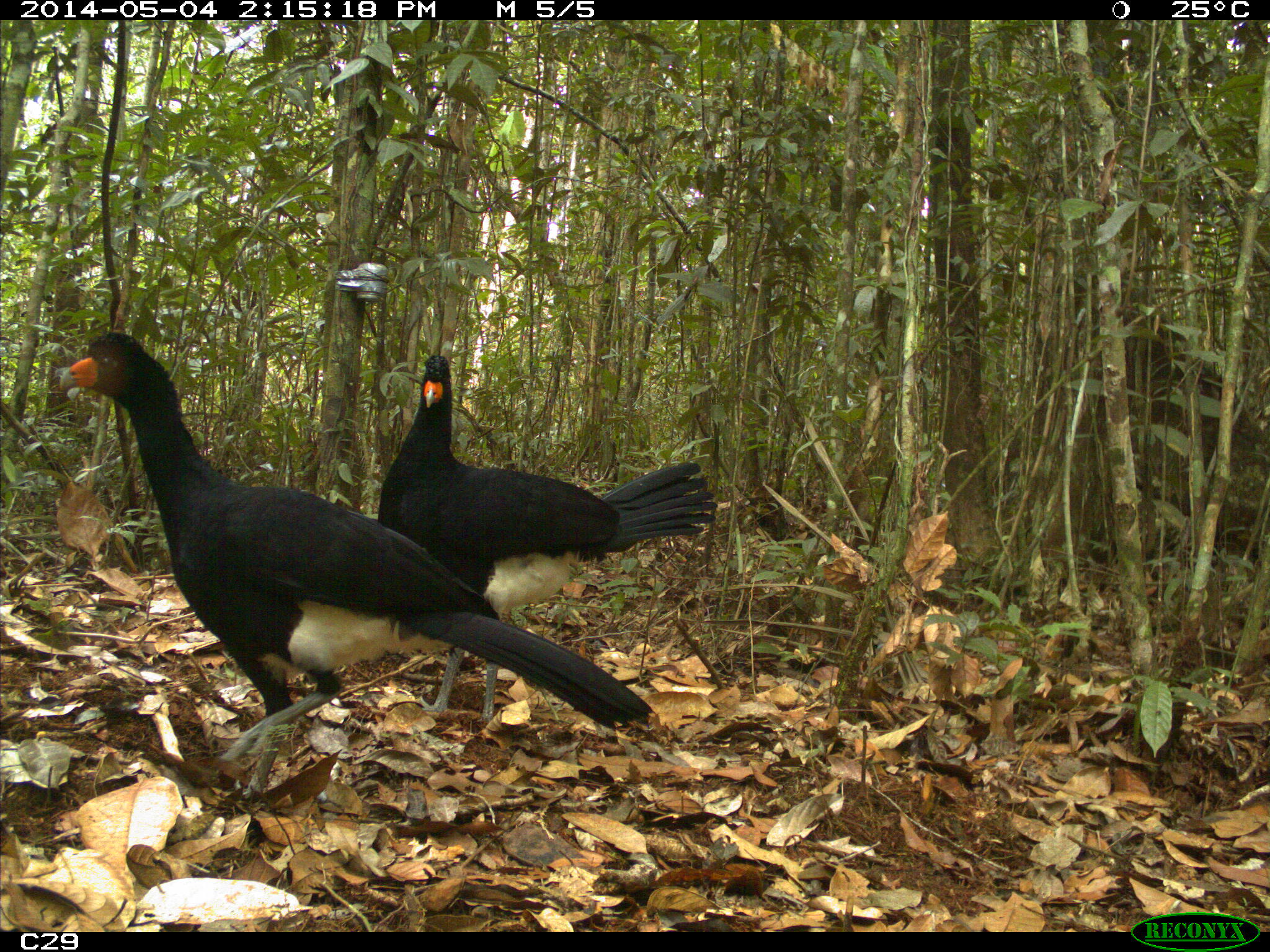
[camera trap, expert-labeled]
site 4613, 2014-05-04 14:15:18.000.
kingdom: Animalia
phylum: Chordata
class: Aves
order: Galliformes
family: Cracidae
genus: Crax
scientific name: Crax alector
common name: black curassow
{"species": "Crax alector (black curassow)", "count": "2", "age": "adult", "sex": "female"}